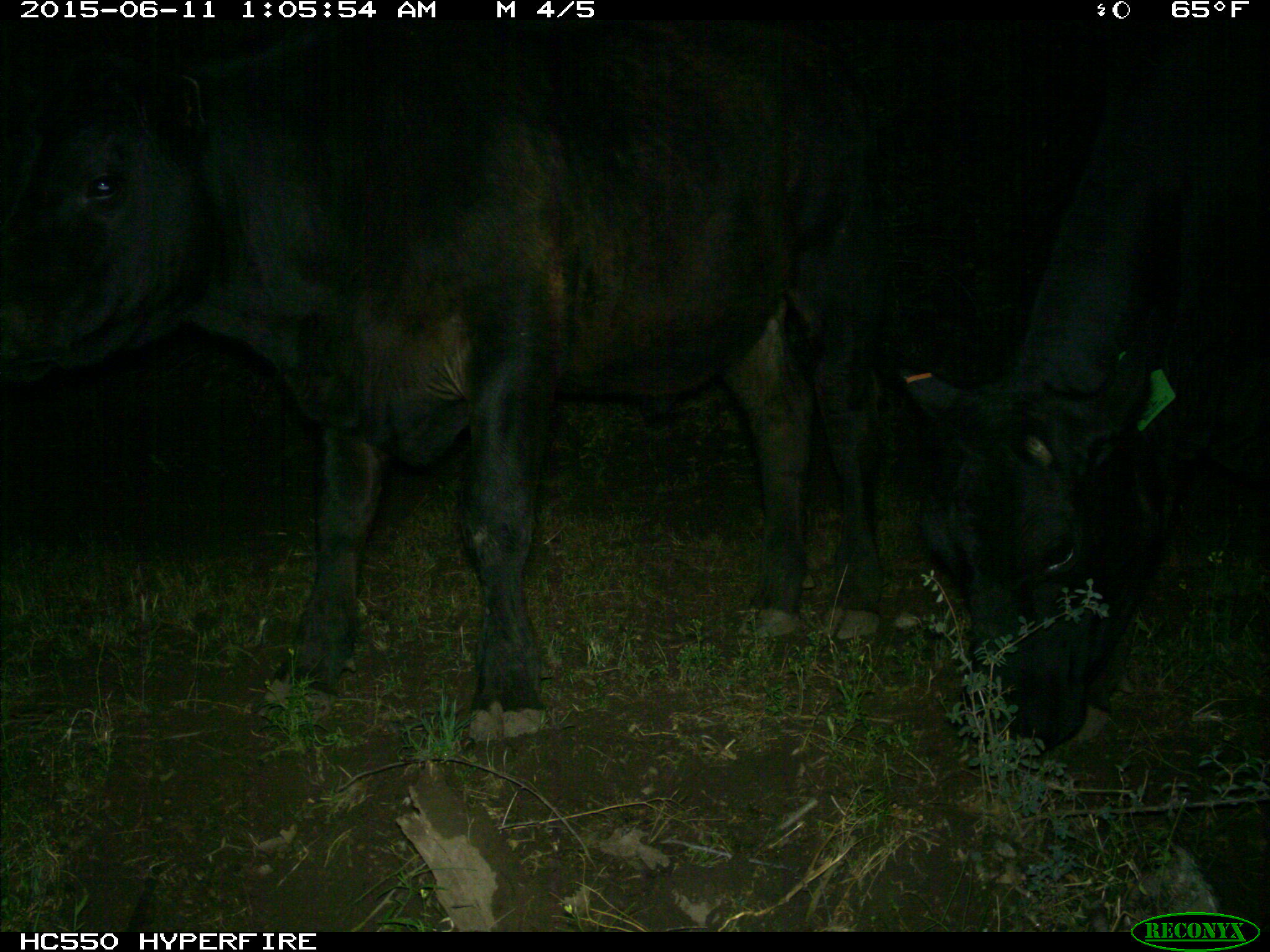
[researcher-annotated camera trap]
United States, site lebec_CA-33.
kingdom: Animalia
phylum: Chordata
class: Mammalia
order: Artiodactyla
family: Bovidae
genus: Bos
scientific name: Bos taurus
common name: domestic cow